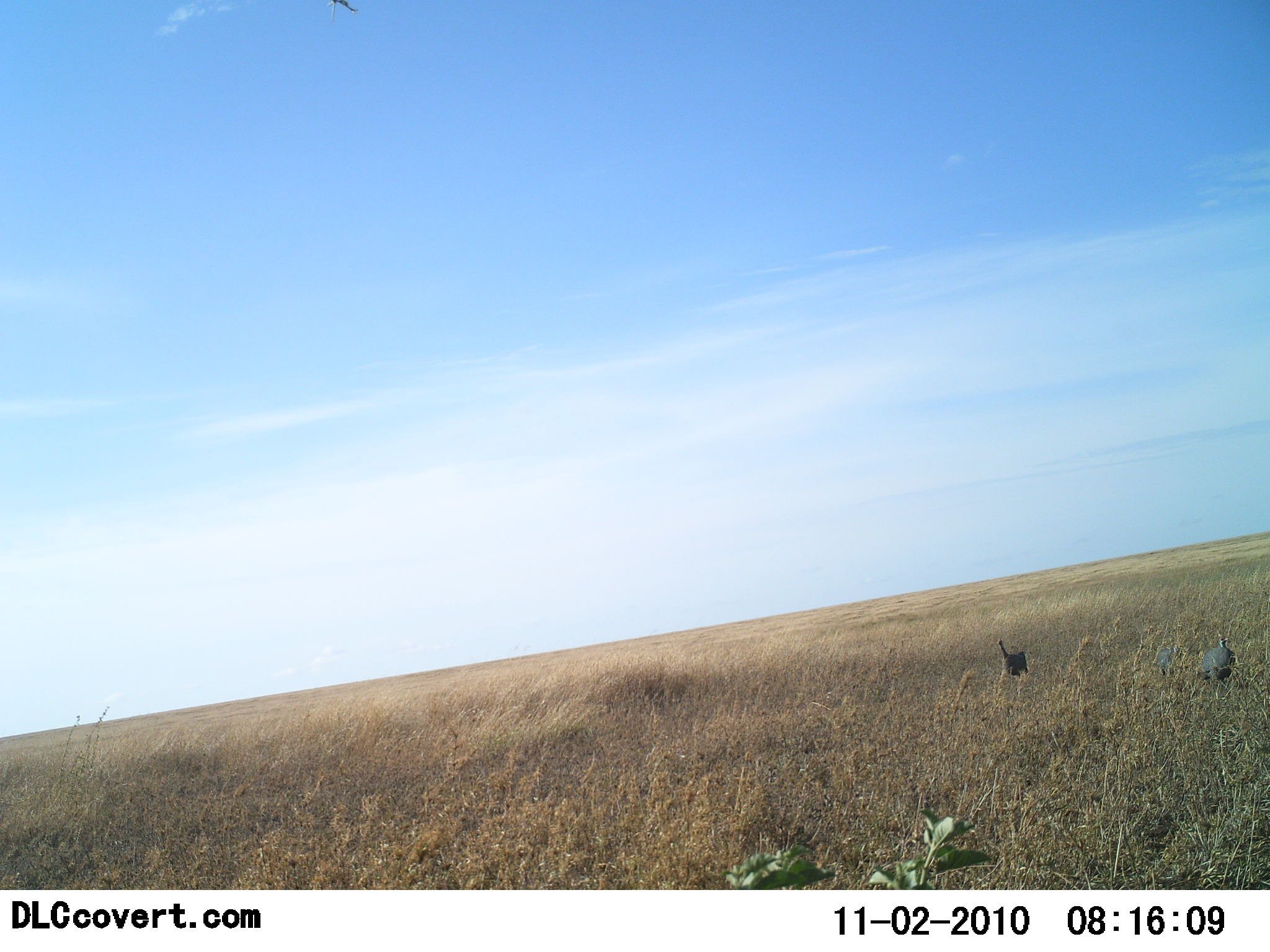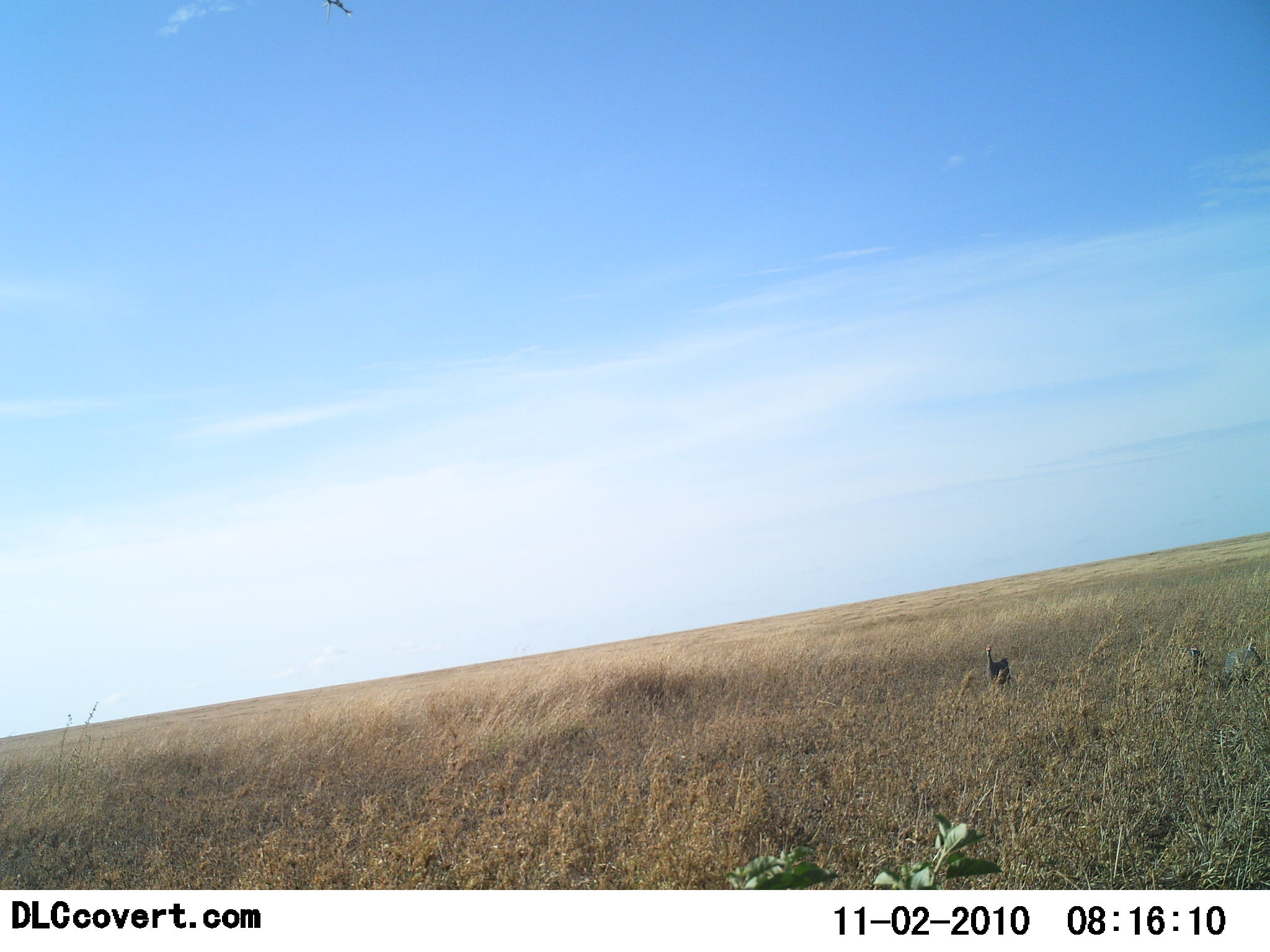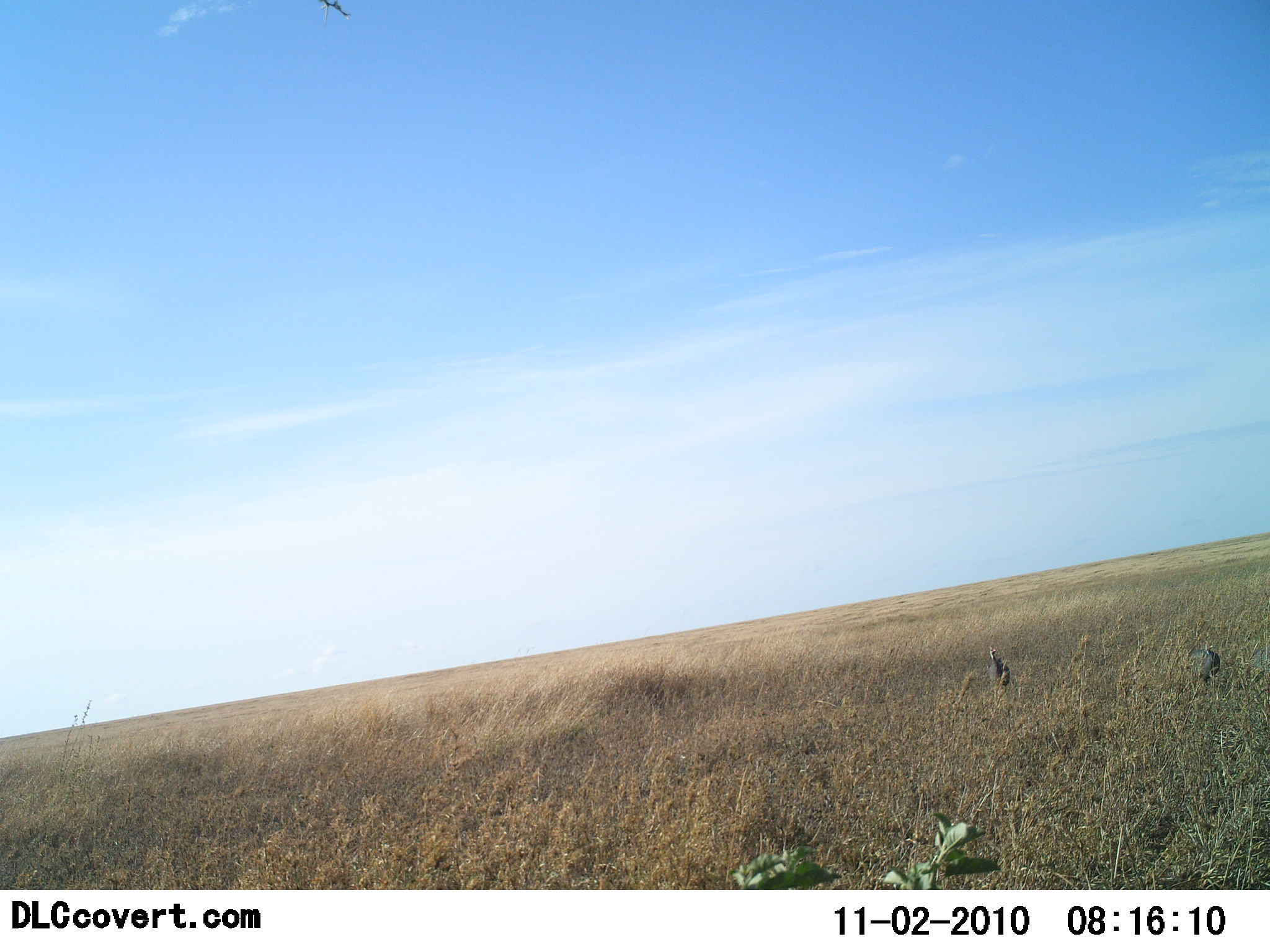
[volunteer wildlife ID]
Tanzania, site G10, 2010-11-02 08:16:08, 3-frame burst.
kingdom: Animalia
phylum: Chordata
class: Aves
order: Galliformes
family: Numididae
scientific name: Numididae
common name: guinea fowl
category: guineafowl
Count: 3.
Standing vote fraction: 23%.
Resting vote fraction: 0%.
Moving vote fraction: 77%.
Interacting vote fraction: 0%.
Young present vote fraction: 0%.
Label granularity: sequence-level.